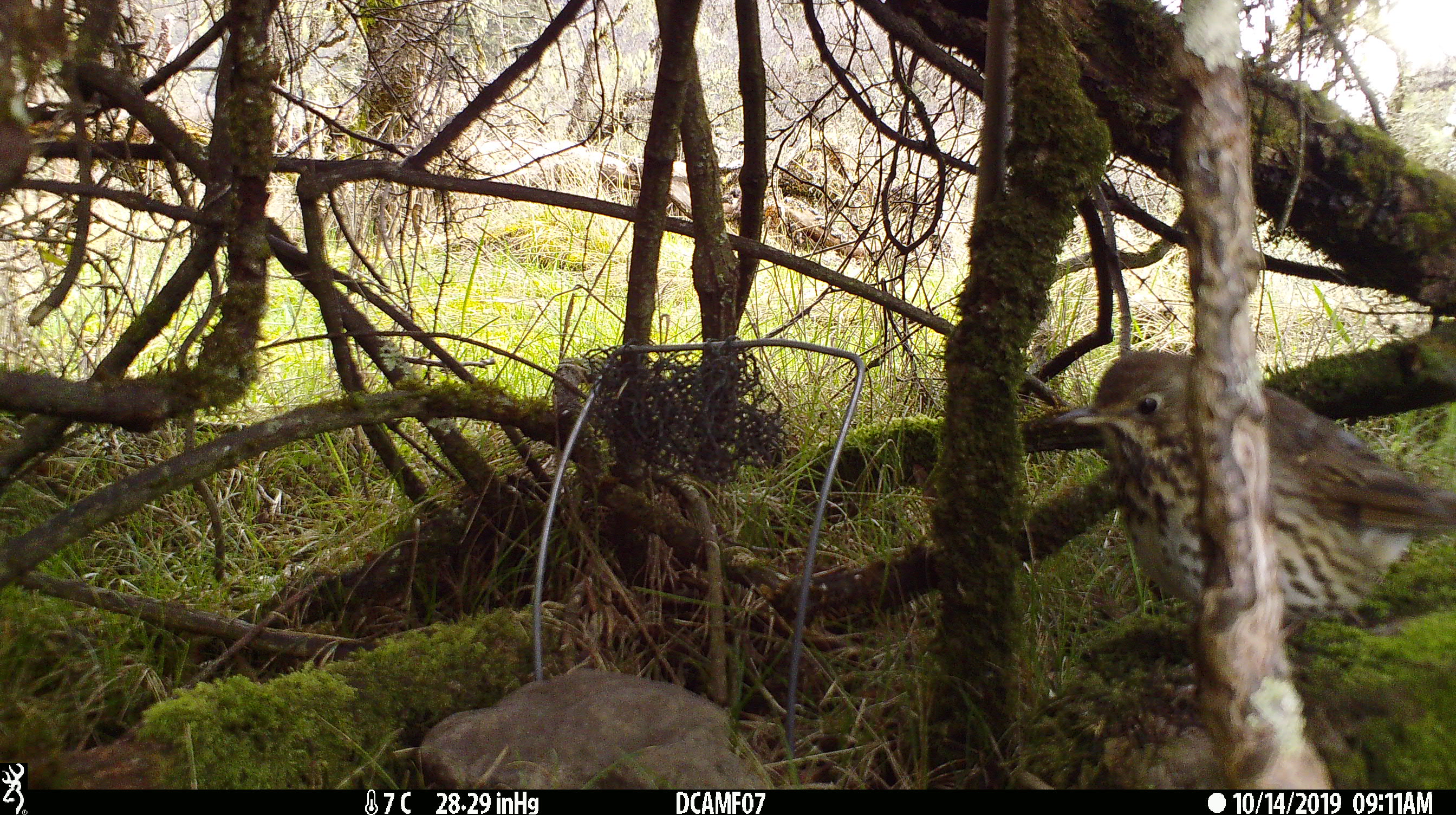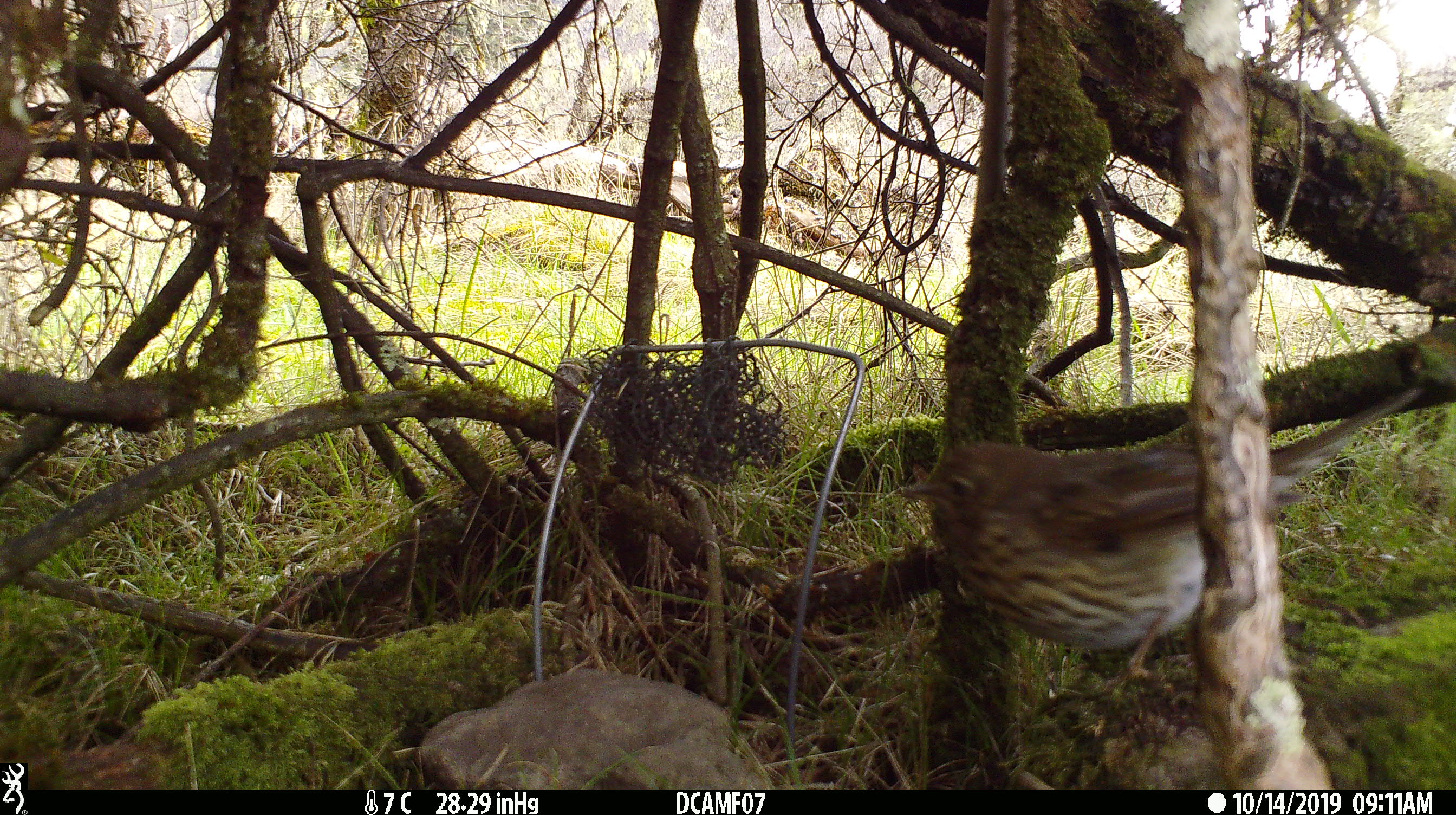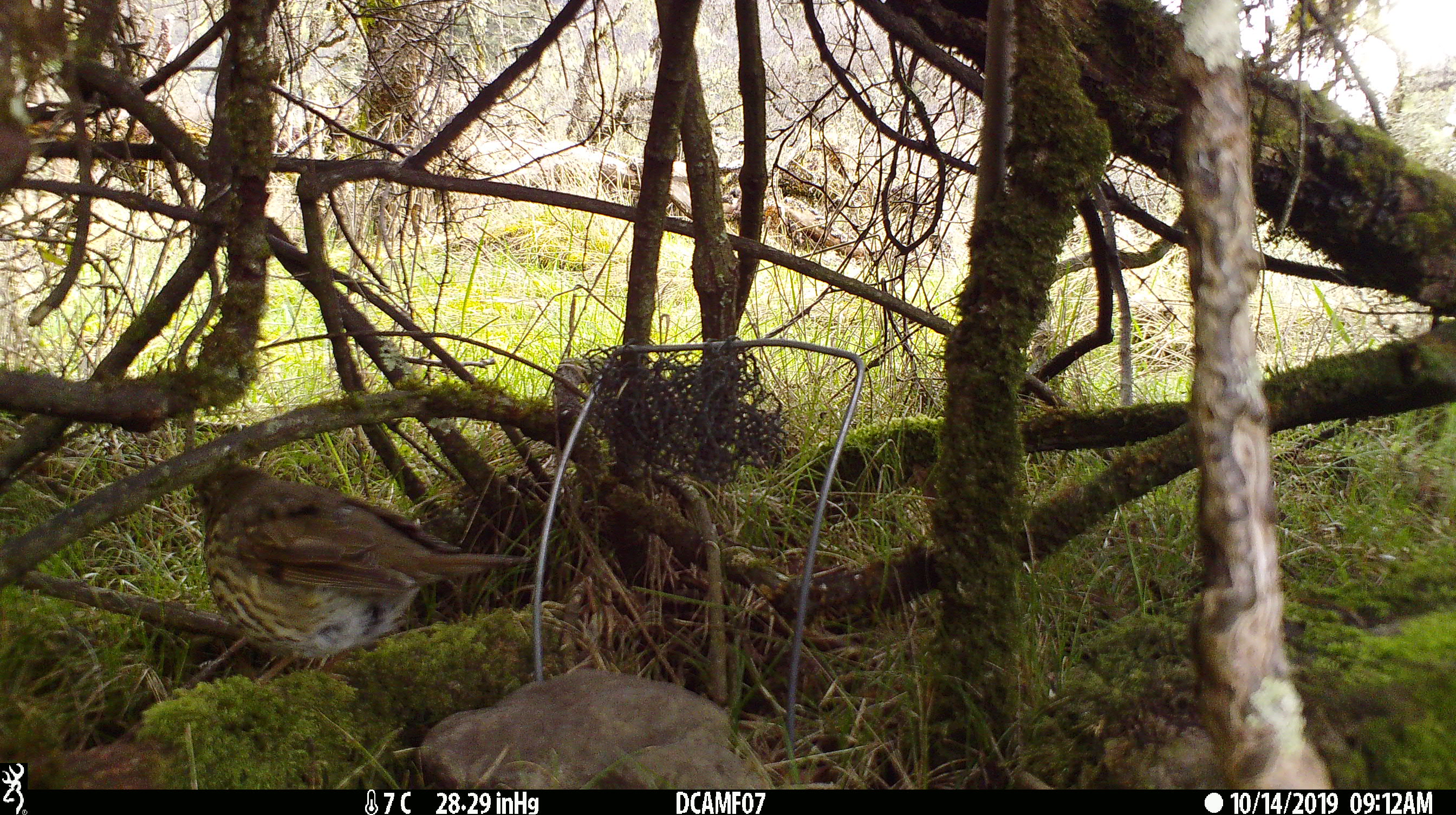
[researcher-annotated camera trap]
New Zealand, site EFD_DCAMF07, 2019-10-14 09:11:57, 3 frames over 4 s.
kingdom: Animalia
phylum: Chordata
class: Aves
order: Passeriformes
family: Turdidae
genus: Turdus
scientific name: Turdus philomelos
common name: song thrush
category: thrush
Thrush (song thrush) (Turdus philomelos).